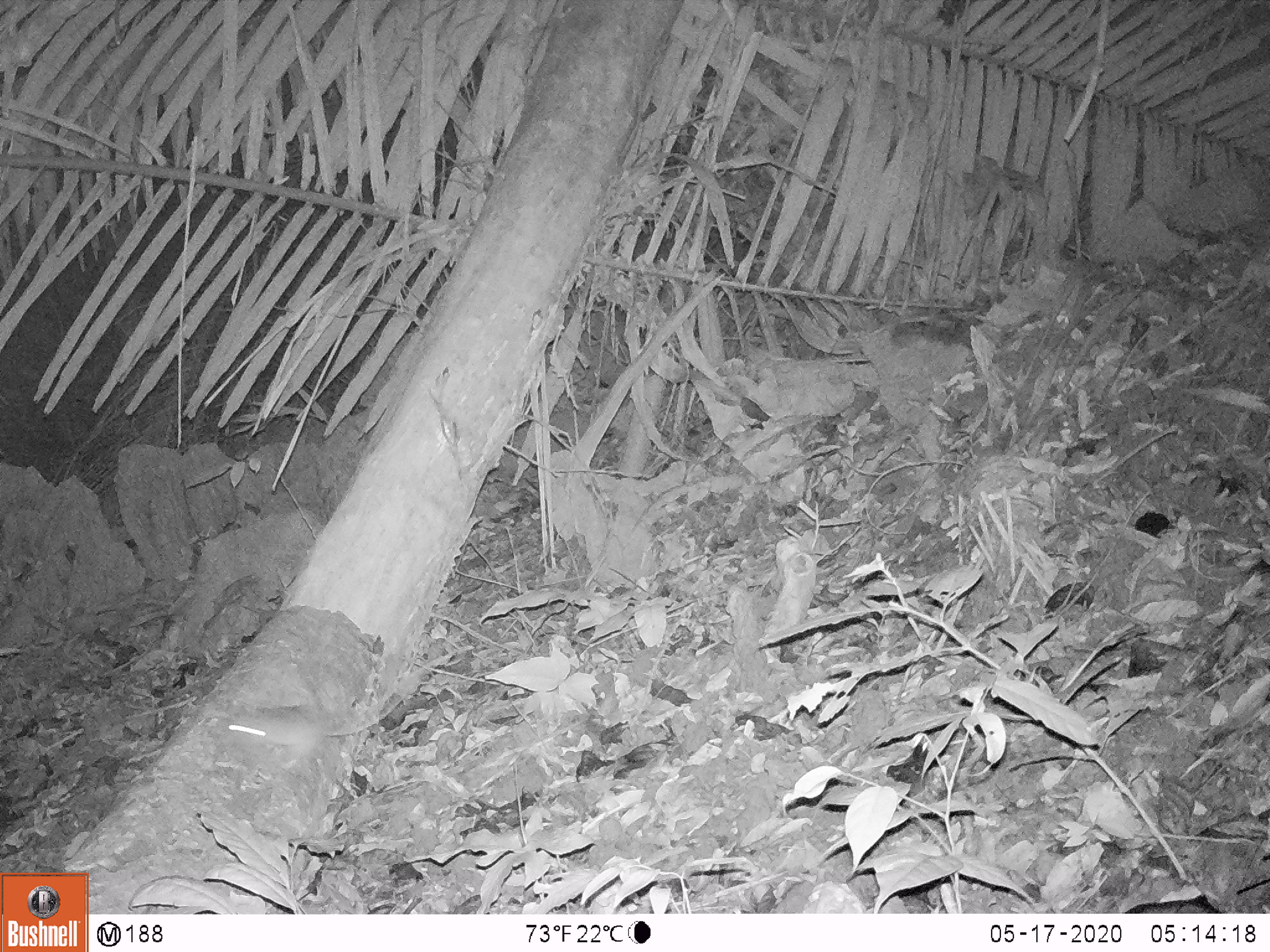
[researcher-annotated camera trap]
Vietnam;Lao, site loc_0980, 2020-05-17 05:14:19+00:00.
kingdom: Animalia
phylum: Chordata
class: Mammalia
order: Rodentia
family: Muridae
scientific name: Muridae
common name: old-world mice and rats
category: unidentified murid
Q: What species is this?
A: Unidentified murid (old-world mice and rats) (Muridae).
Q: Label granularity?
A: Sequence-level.